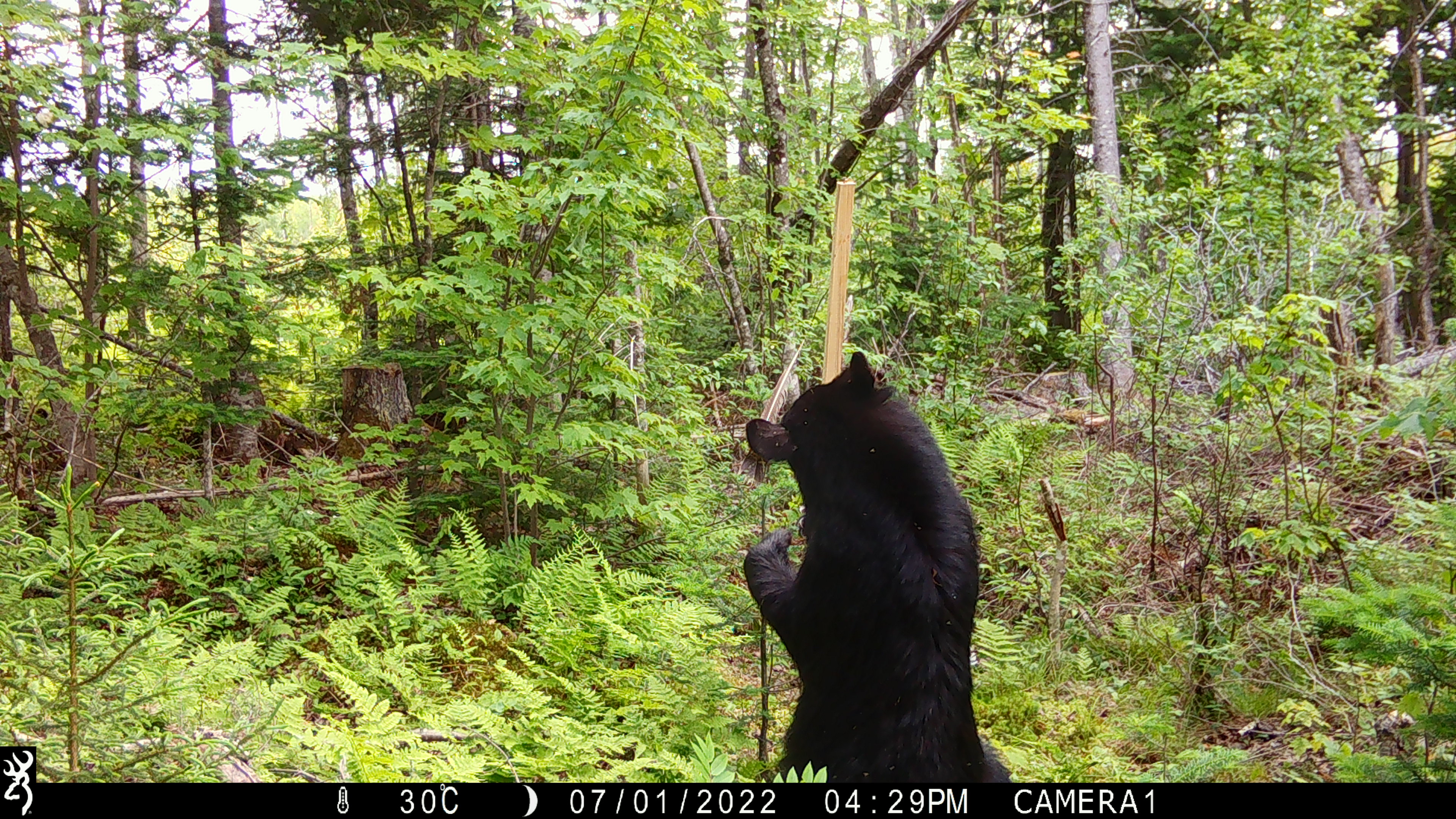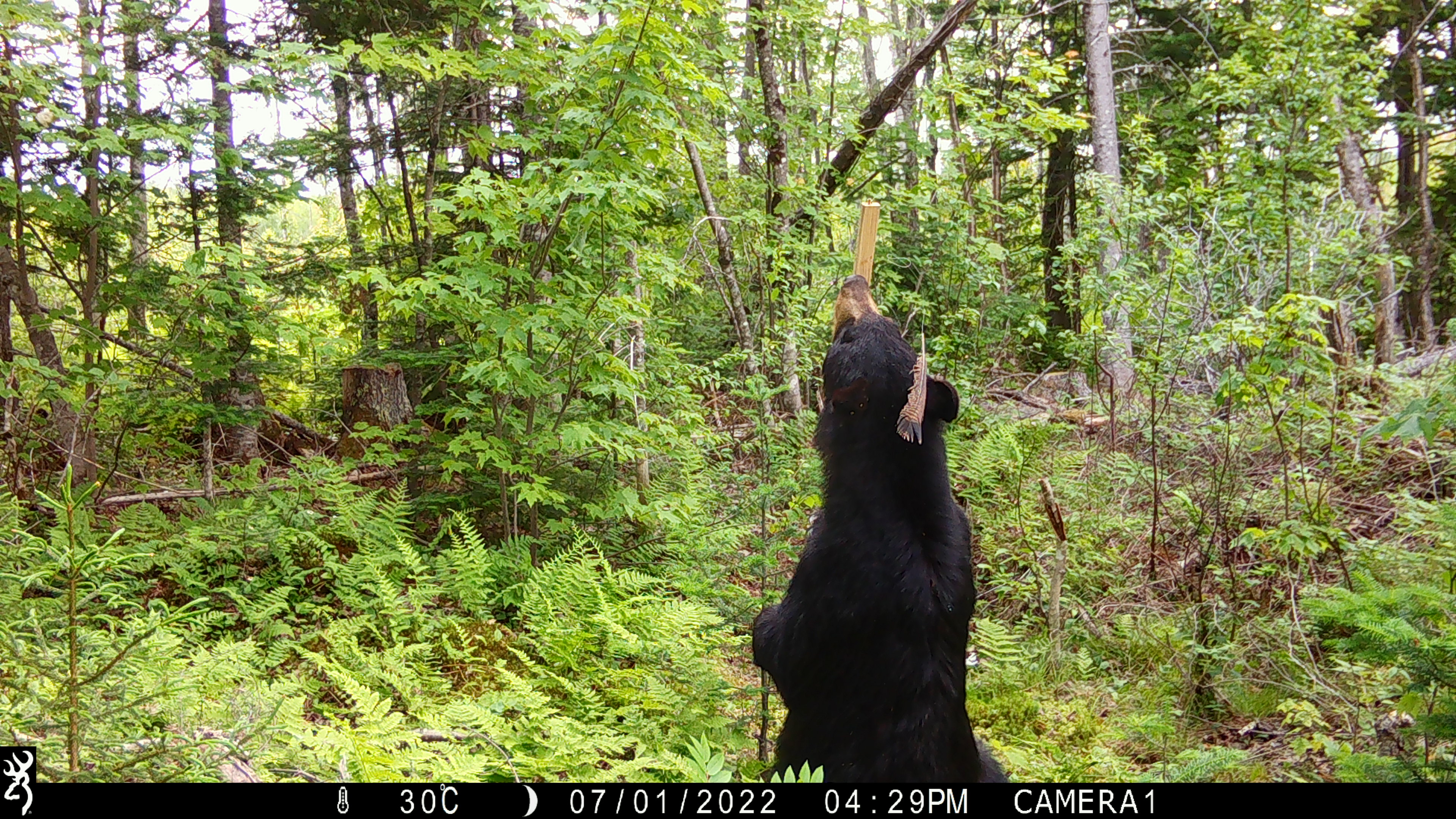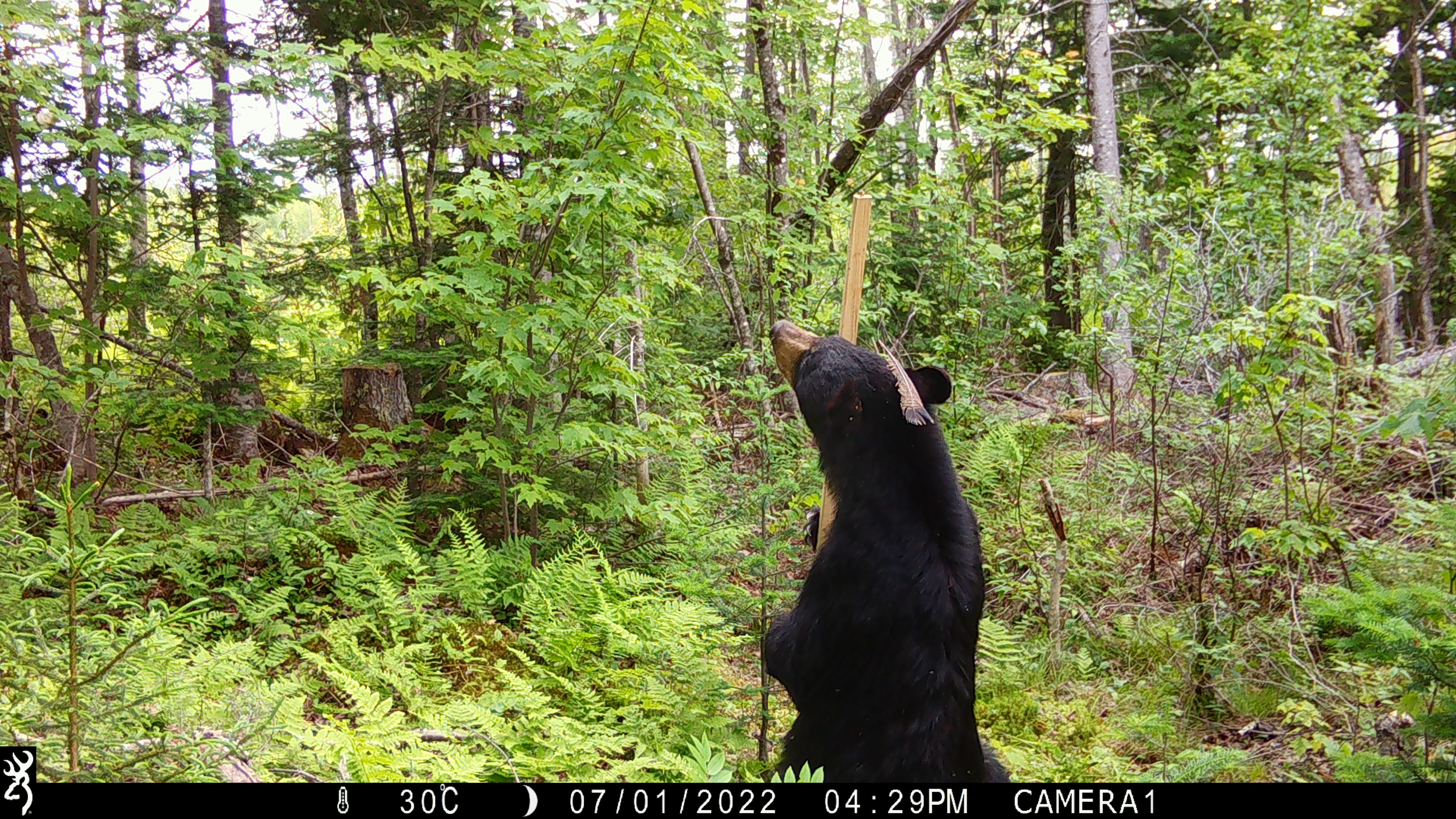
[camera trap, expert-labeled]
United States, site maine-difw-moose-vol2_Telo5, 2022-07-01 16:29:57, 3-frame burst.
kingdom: Animalia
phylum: Chordata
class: Mammalia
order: Carnivora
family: Ursidae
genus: Ursus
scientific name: Ursus americanus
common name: black bear